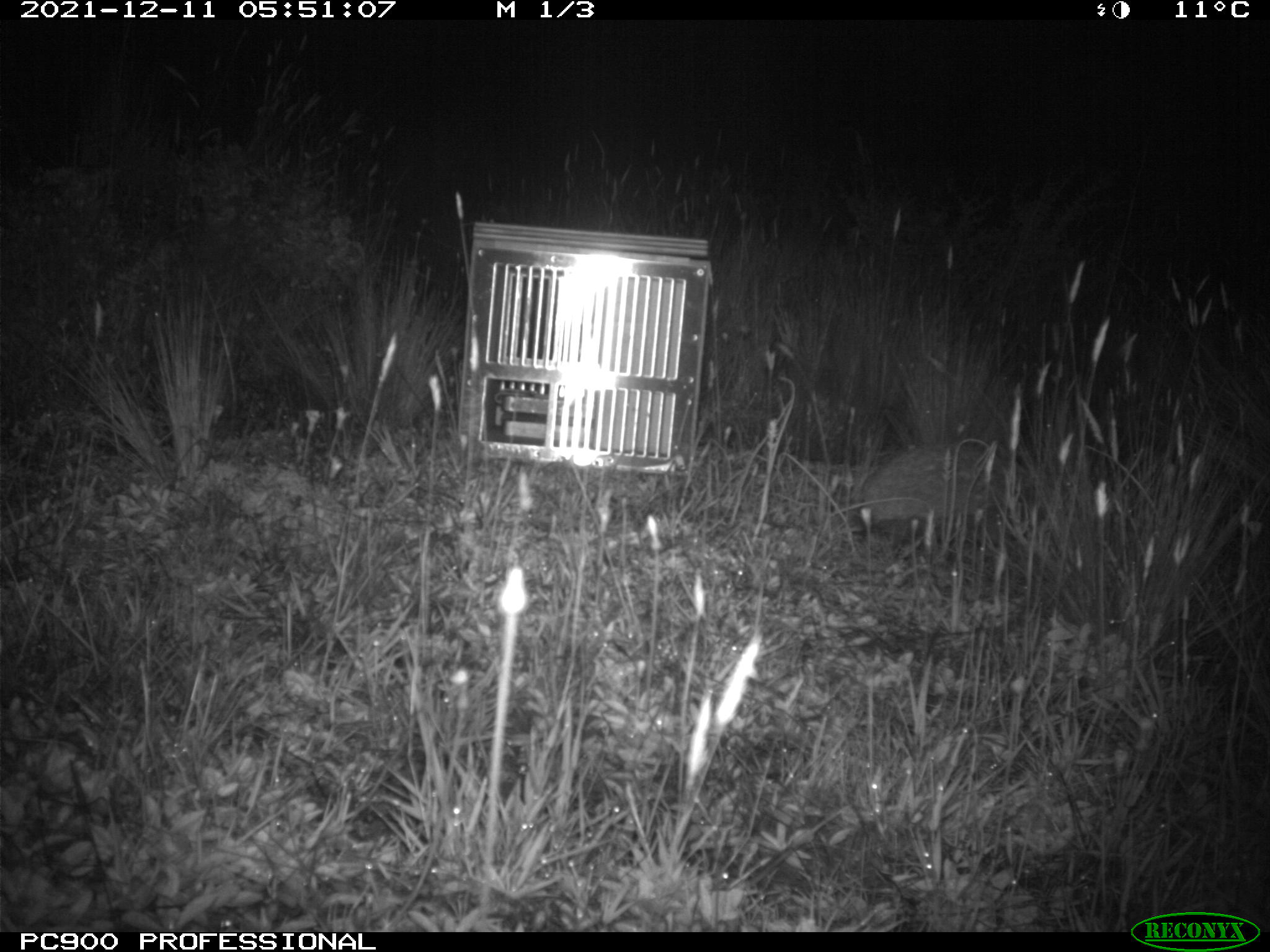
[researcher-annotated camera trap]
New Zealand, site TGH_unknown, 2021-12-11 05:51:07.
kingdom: Animalia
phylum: Chordata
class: Mammalia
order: Eulipotyphla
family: Erinaceidae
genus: Erinaceus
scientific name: Erinaceus europaeus europaeus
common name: european hedgehog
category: hedgehog